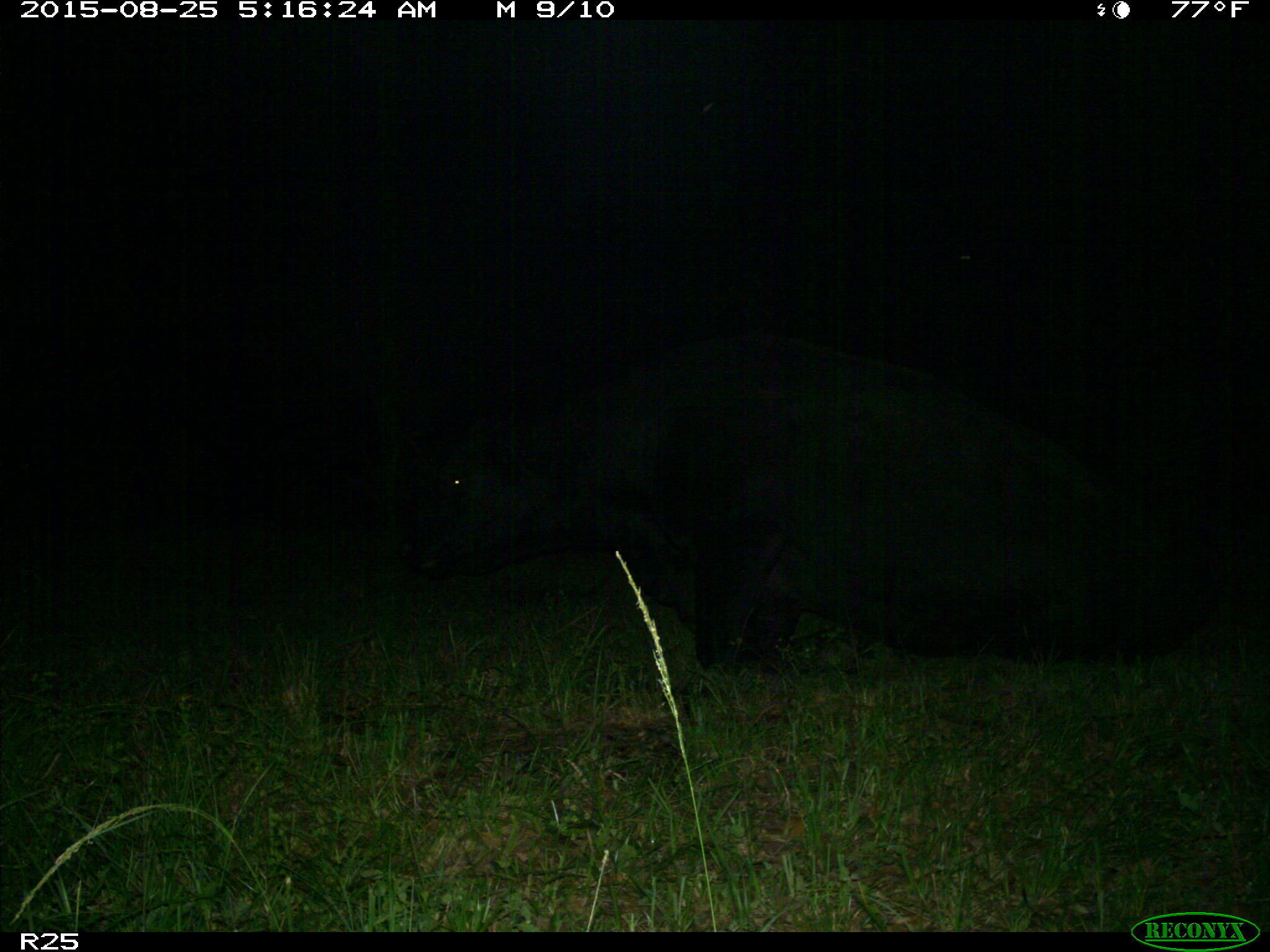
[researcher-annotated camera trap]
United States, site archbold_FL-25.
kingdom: Animalia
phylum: Chordata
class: Mammalia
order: Artiodactyla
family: Bovidae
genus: Bos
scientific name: Bos taurus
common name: domestic cow